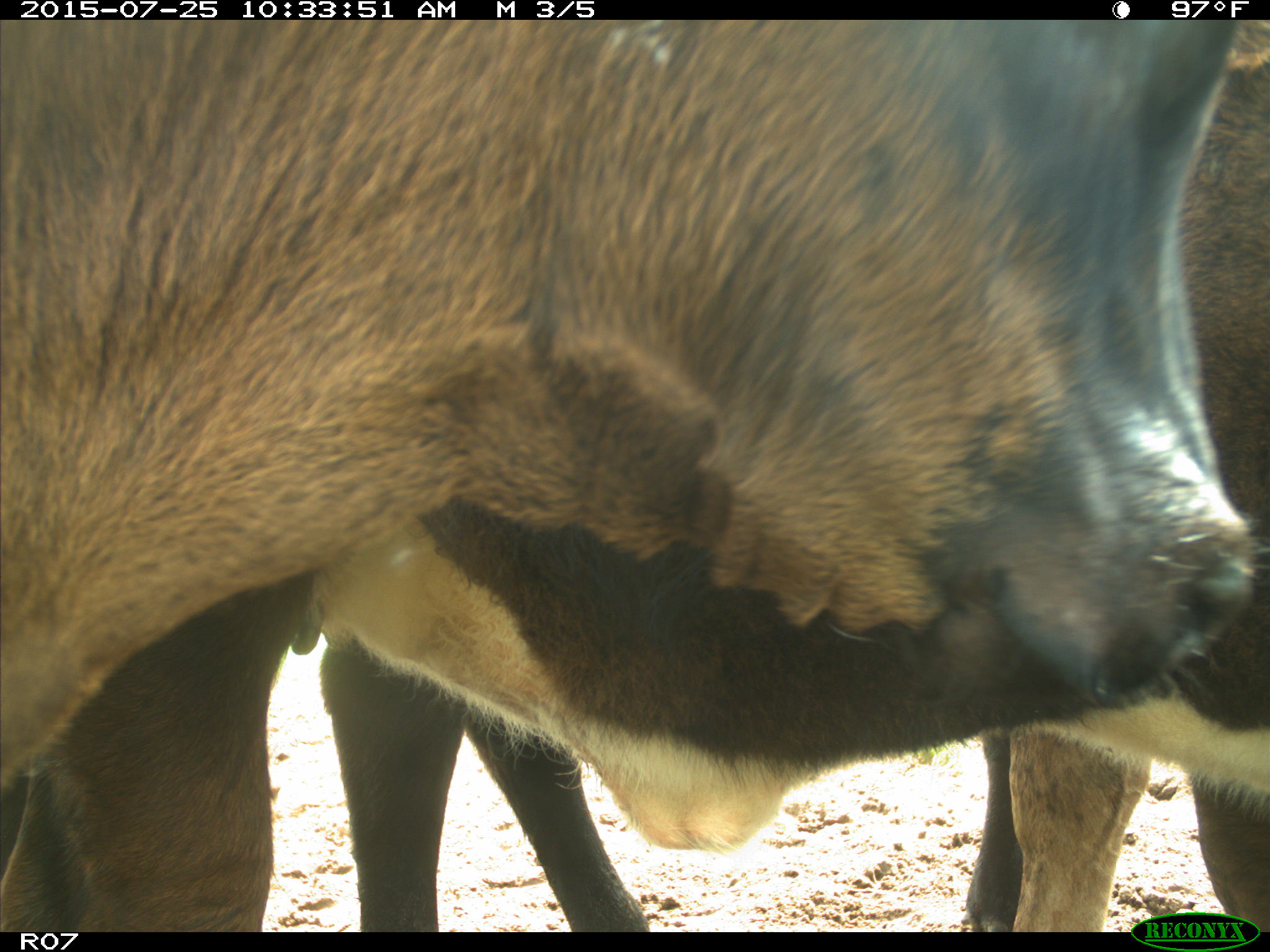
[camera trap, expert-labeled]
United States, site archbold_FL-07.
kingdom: Animalia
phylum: Chordata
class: Mammalia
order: Artiodactyla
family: Bovidae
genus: Bos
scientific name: Bos taurus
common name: domestic cow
Bos taurus (domestic cow).